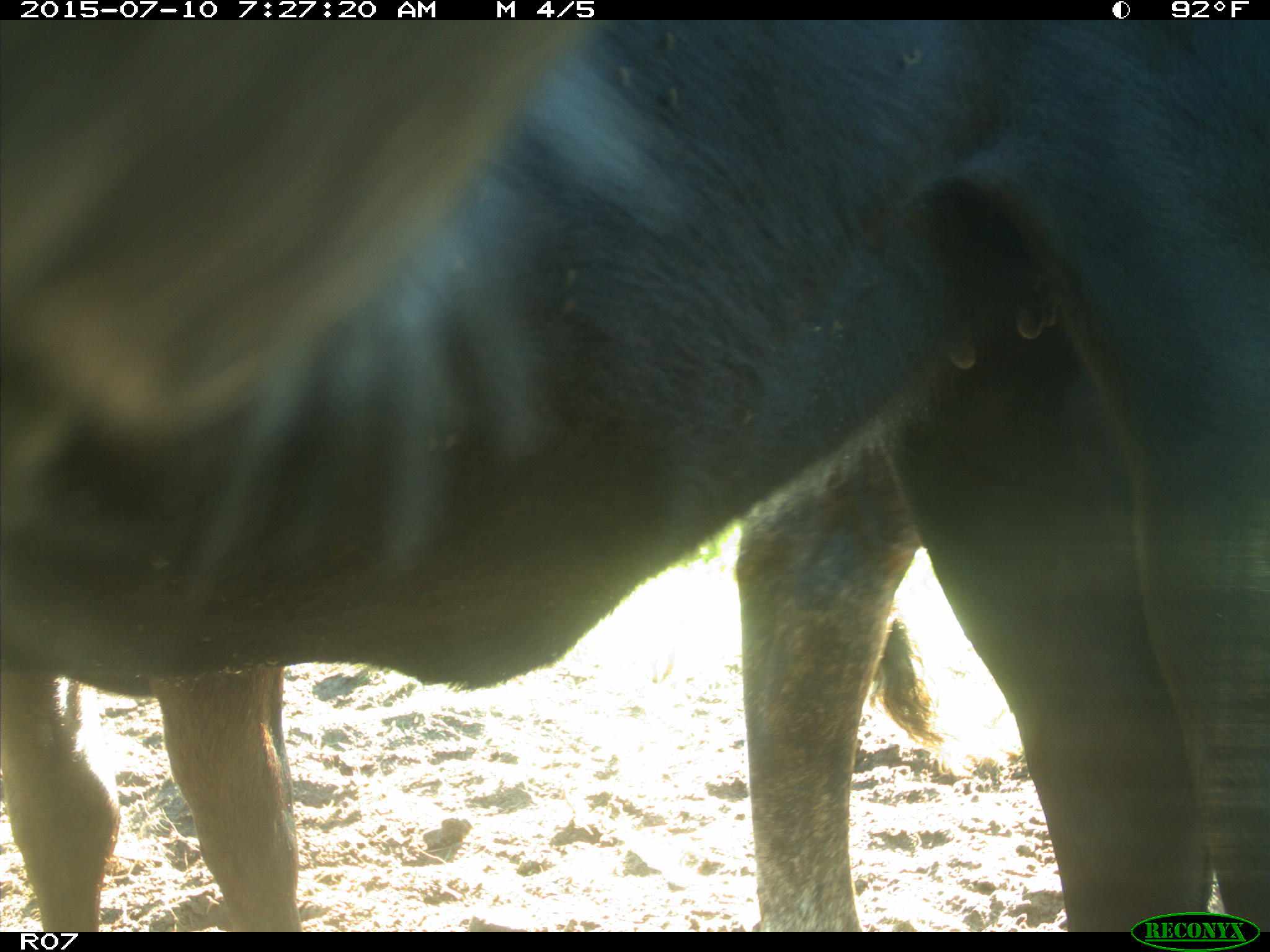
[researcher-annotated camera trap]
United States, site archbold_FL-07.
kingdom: Animalia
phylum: Chordata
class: Mammalia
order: Artiodactyla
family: Bovidae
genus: Bos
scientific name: Bos taurus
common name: domestic cow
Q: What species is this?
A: Bos taurus (domestic cow).